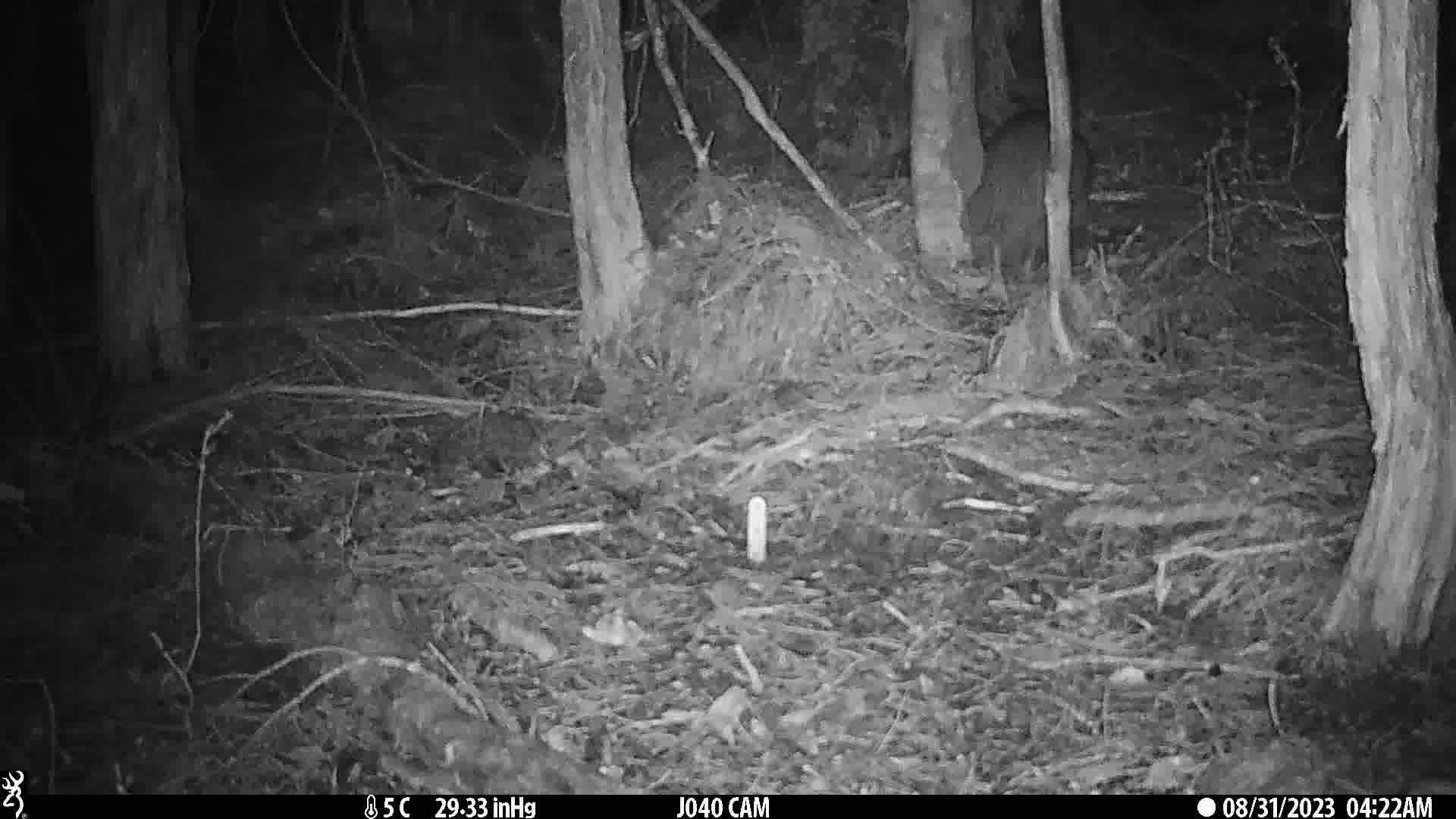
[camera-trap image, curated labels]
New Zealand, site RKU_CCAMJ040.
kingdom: Animalia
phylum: Chordata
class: Aves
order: Apterygiformes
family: Apterygidae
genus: Apteryx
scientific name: Apteryx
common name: kiwi